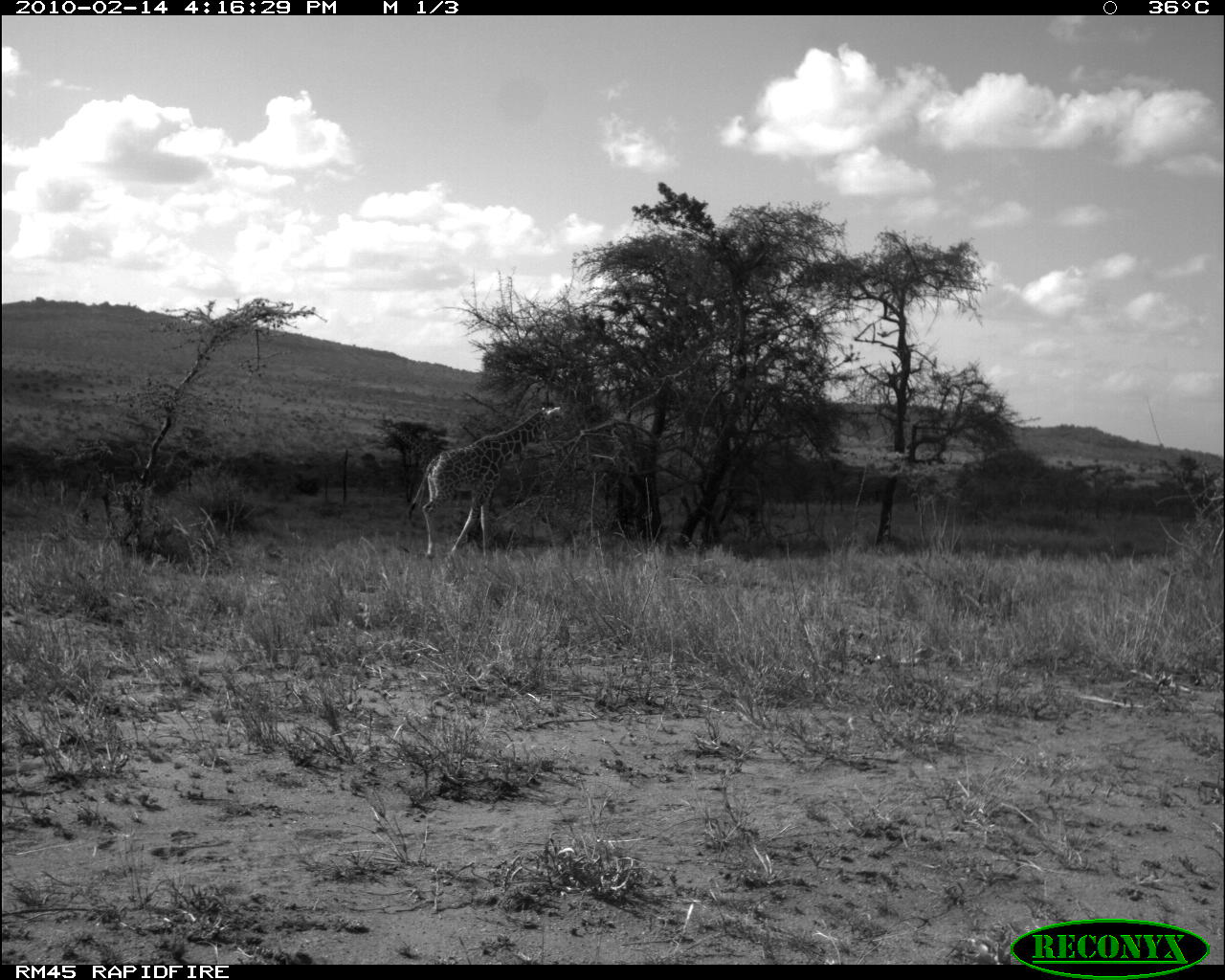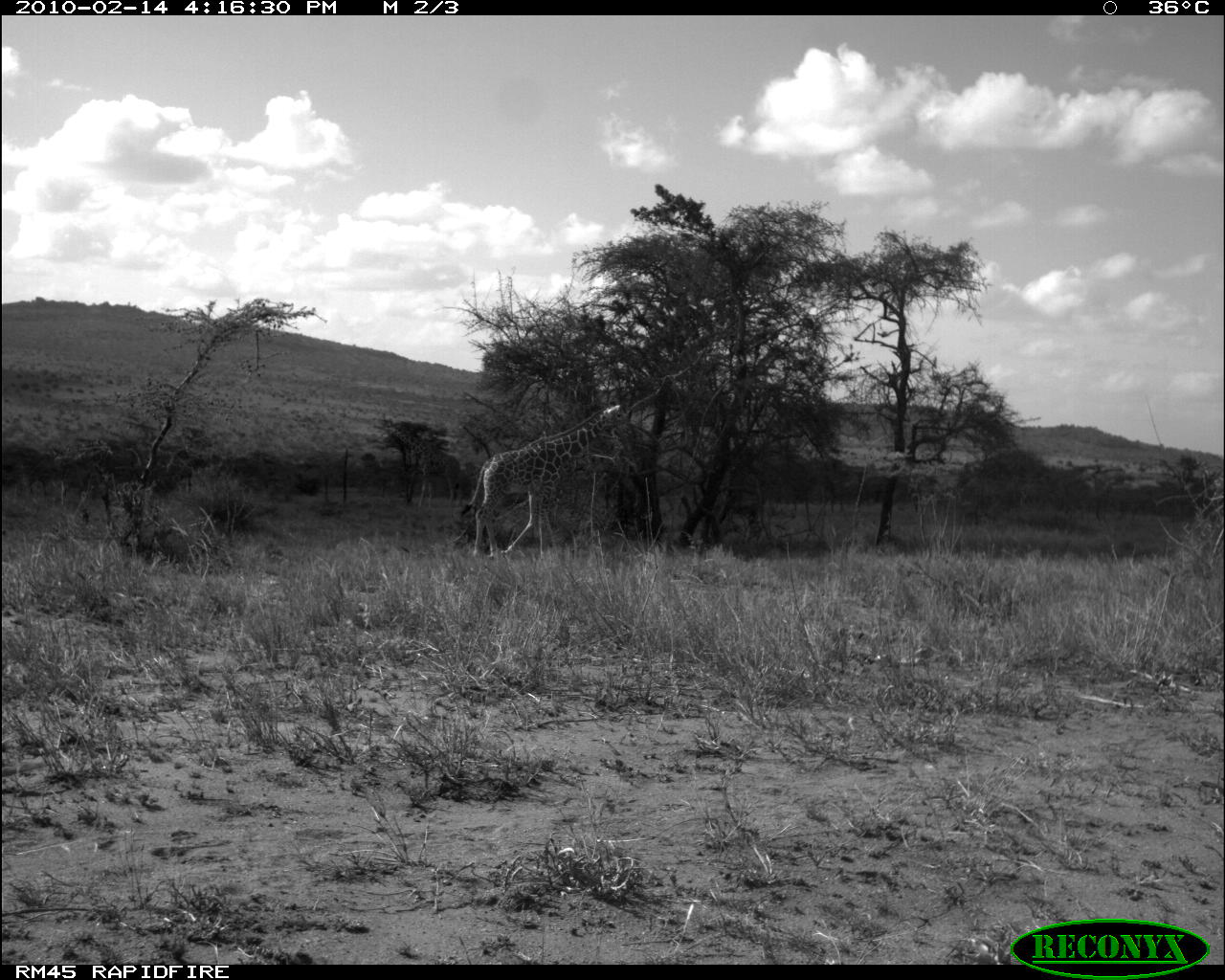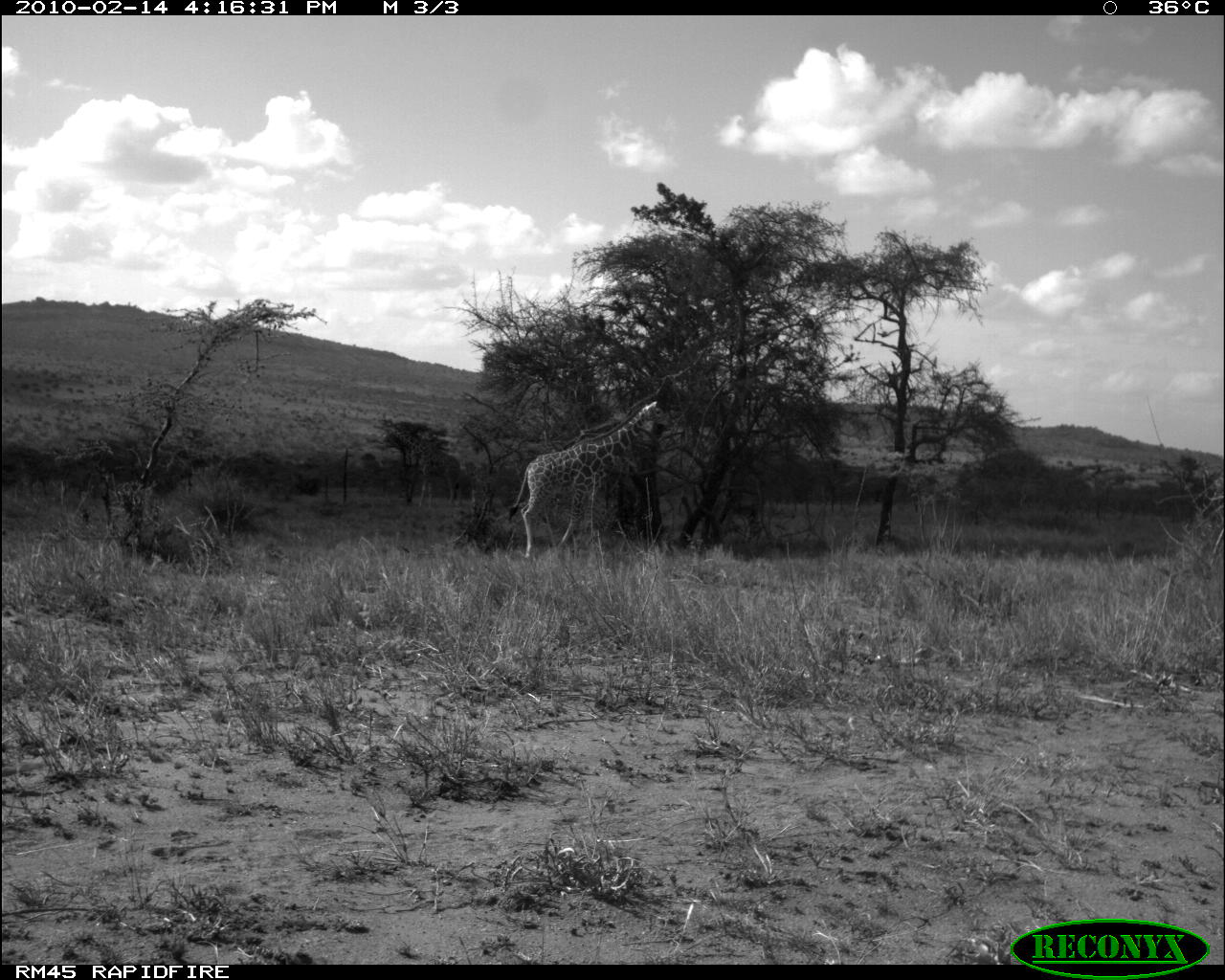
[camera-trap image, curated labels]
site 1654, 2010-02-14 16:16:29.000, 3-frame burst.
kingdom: Animalia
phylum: Chordata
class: Mammalia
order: Artiodactyla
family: Giraffidae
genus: Giraffa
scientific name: Giraffa camelopardalis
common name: giraffe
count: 1